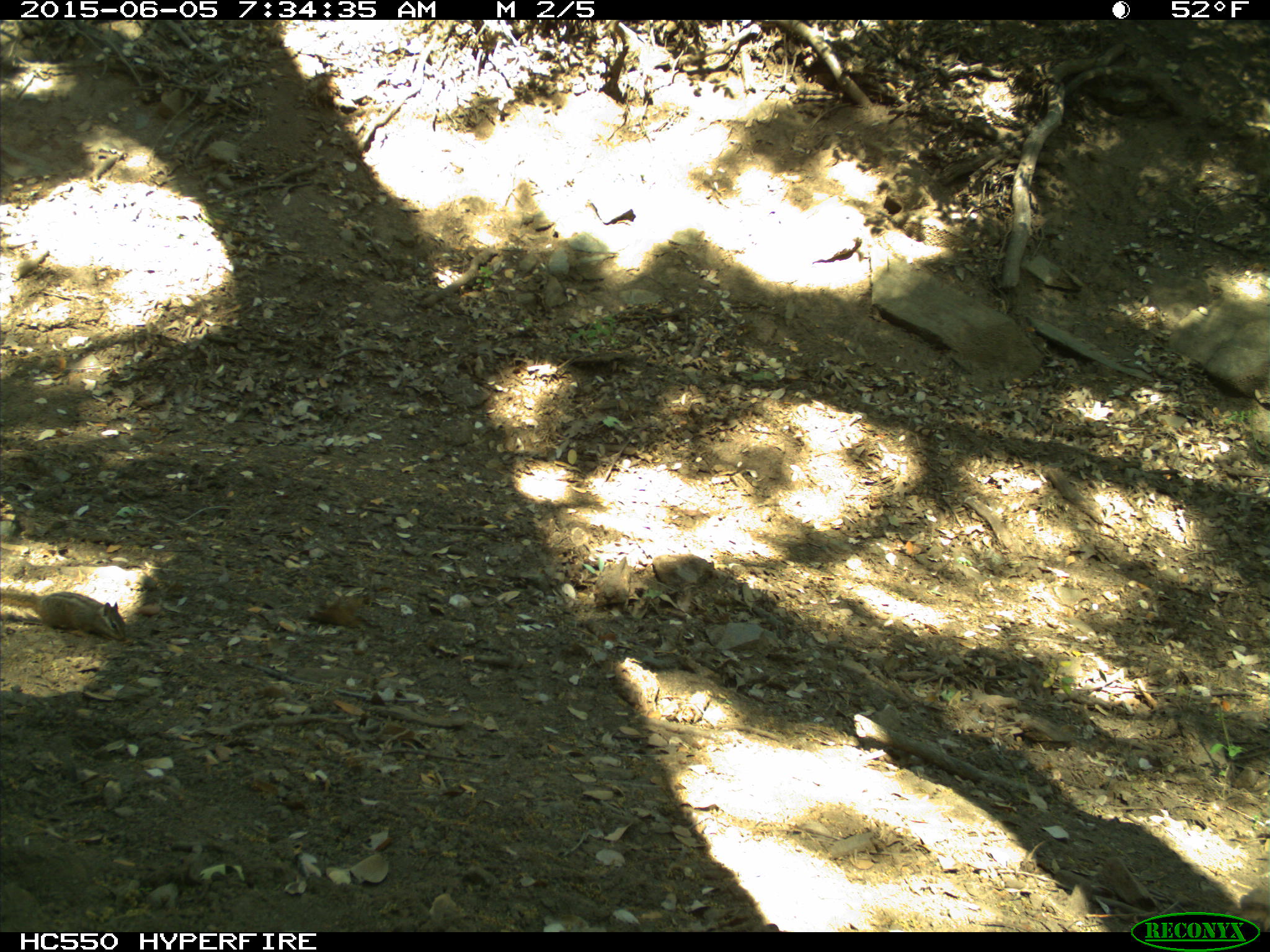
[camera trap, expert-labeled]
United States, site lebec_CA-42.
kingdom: Animalia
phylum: Chordata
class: Mammalia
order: Rodentia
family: Sciuridae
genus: Tamias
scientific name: Tamias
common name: chipmunk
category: unidentified chipmunk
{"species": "unidentified chipmunk (chipmunk) (Tamias)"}